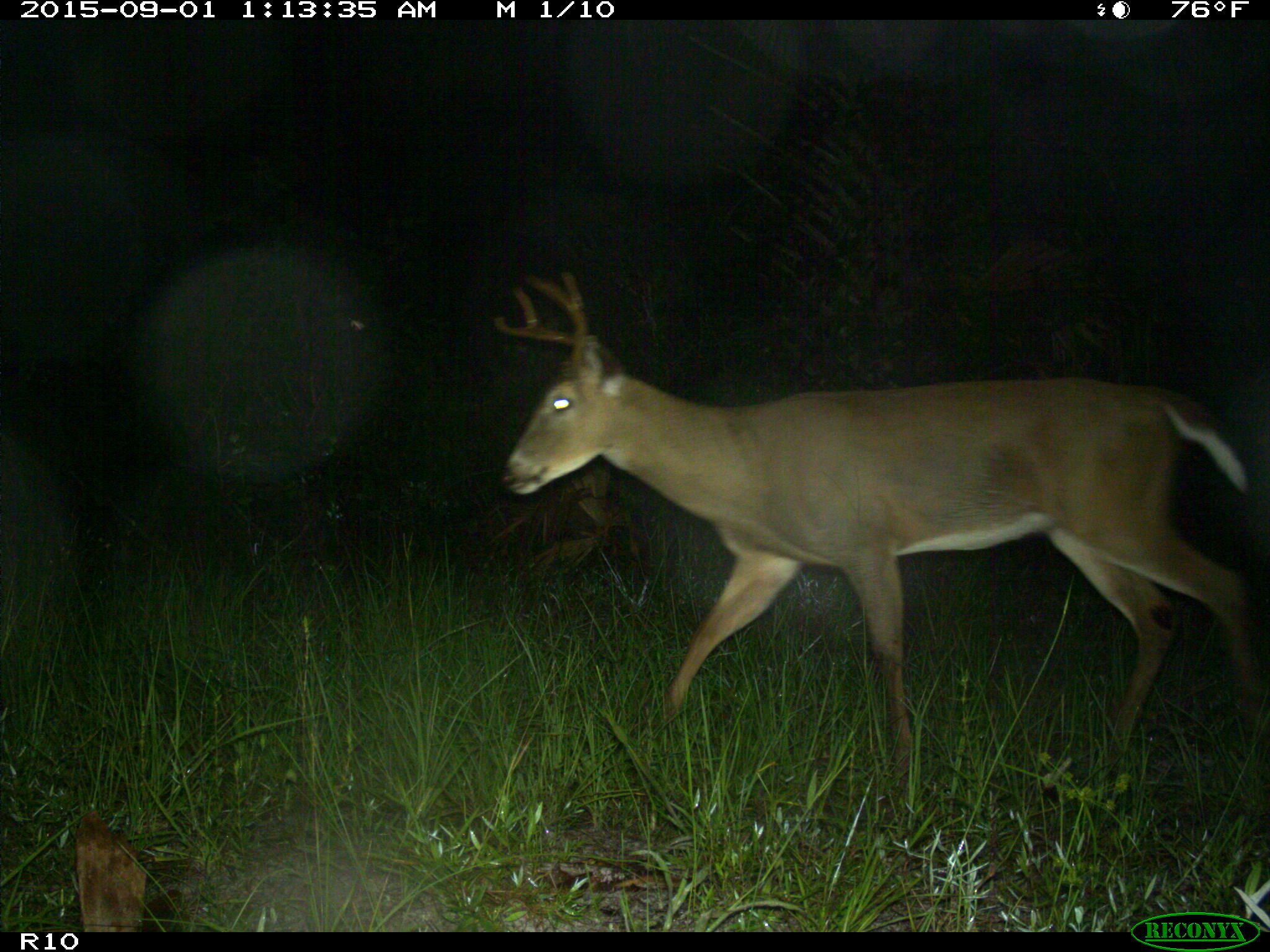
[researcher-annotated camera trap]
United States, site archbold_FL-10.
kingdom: Animalia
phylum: Chordata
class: Mammalia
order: Artiodactyla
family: Cervidae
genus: Odocoileus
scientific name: Odocoileus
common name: deer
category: unidentified deer